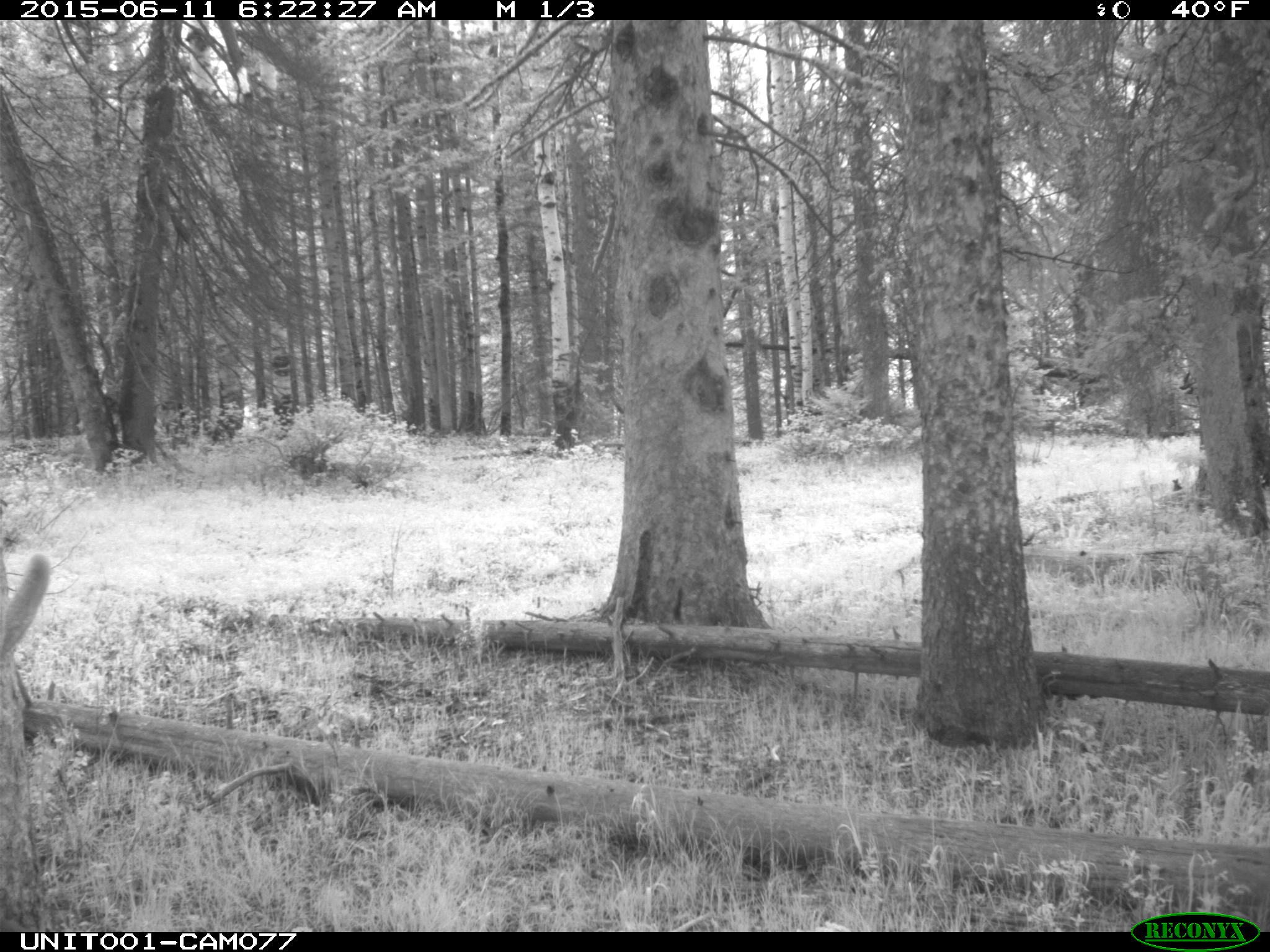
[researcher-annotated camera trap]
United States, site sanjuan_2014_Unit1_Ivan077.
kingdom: Animalia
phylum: Chordata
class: Mammalia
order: Artiodactyla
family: Cervidae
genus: Cervus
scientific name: Cervus elaphus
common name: red deer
Cervus elaphus (red deer).